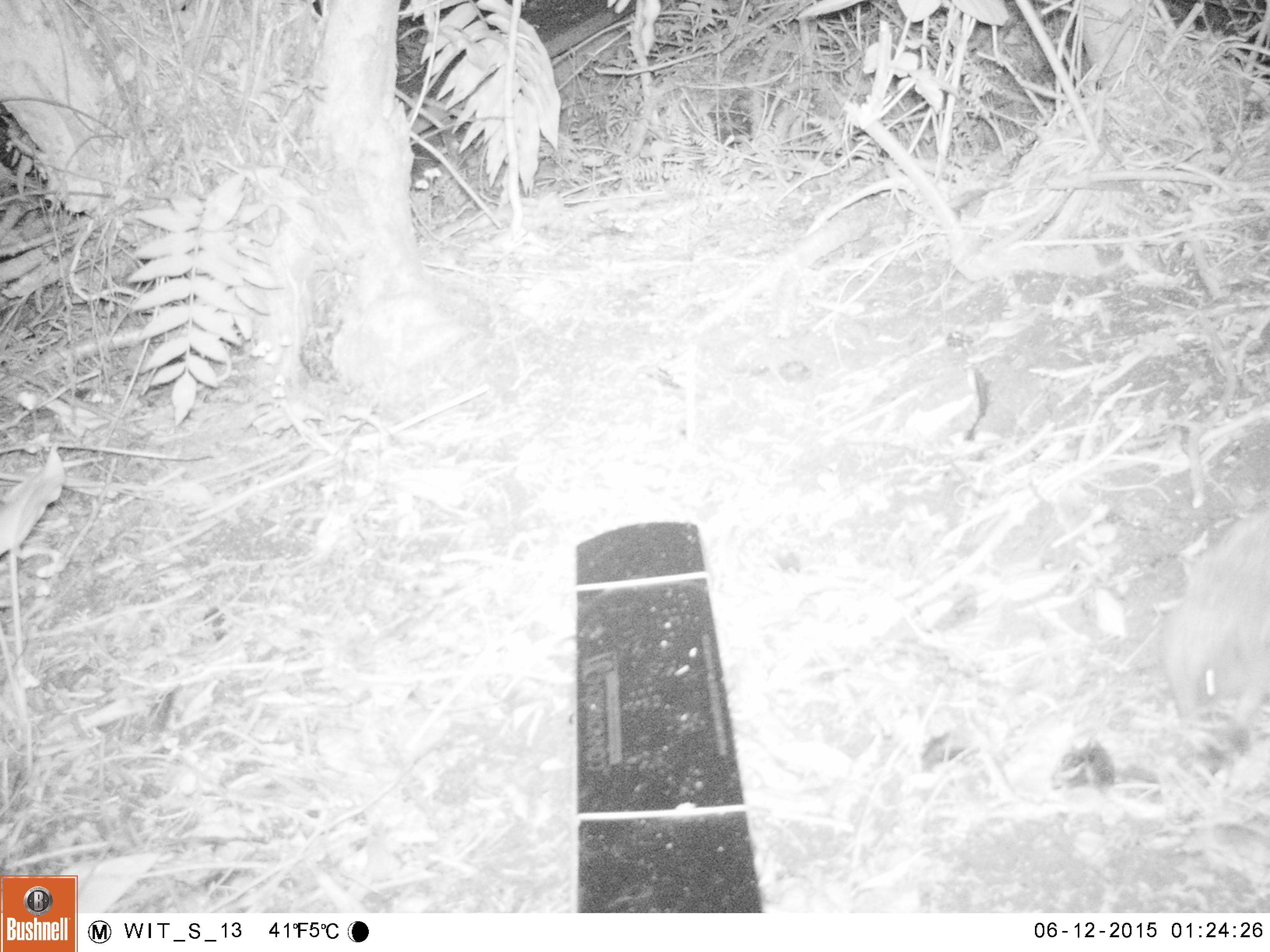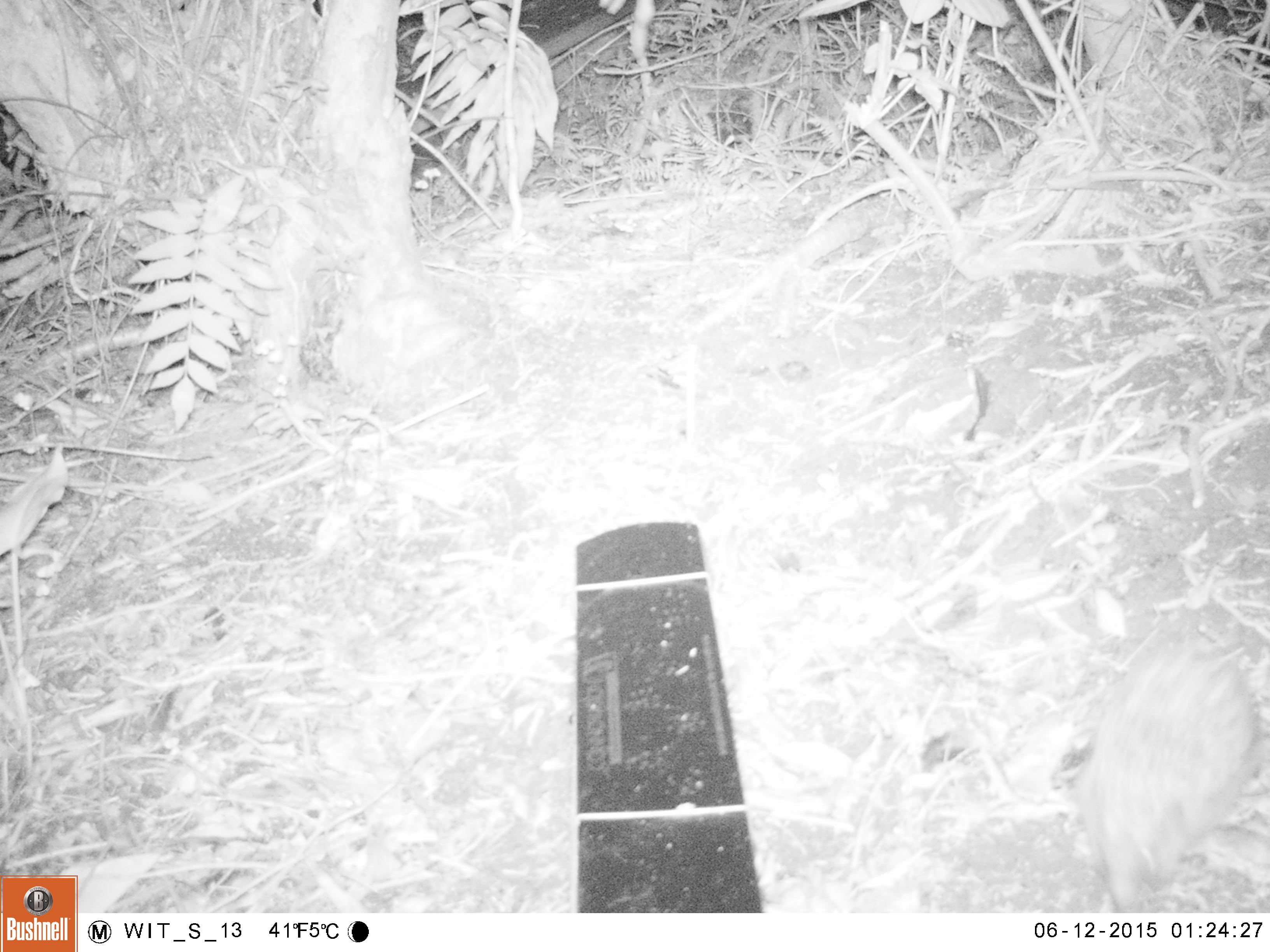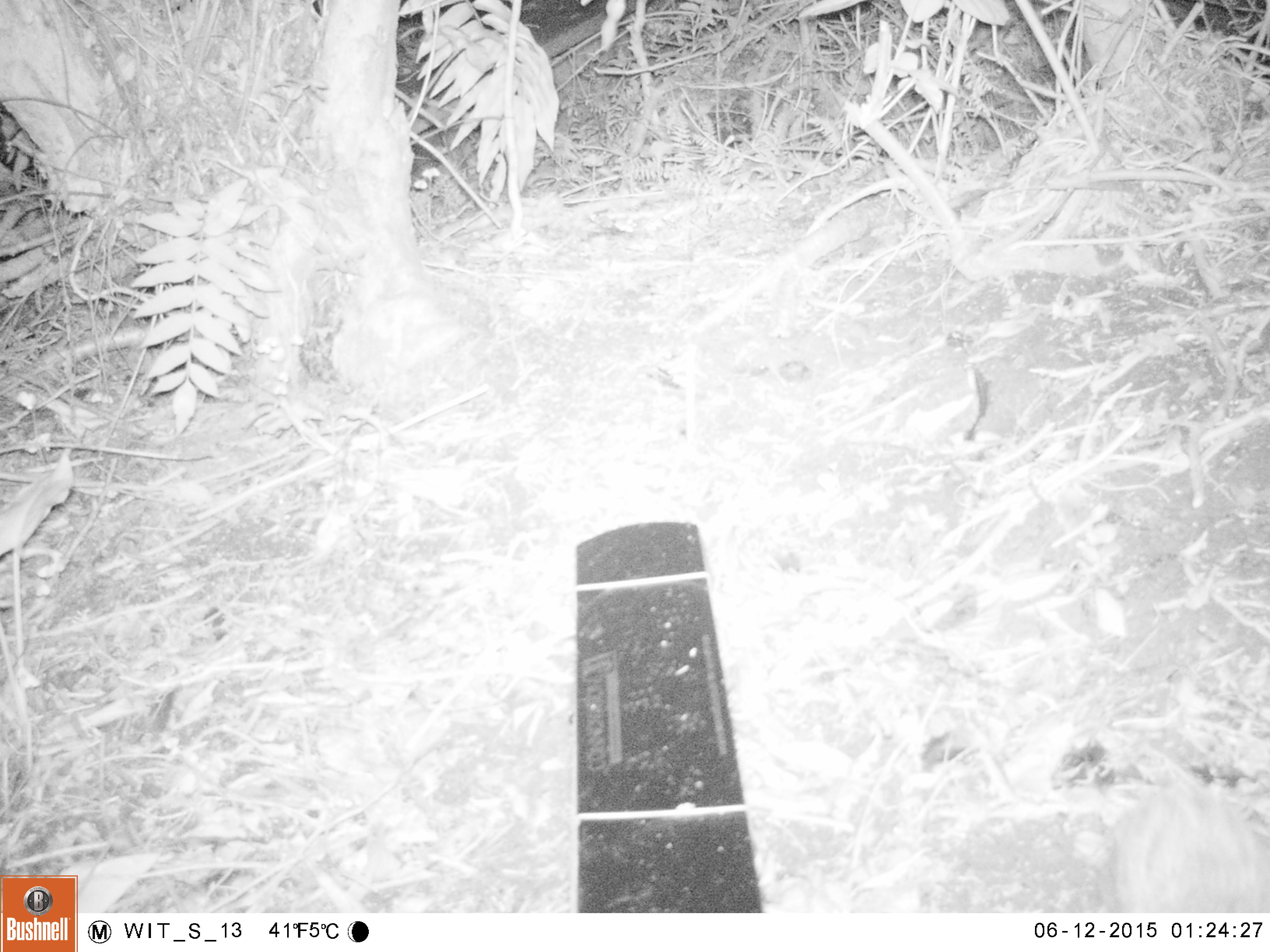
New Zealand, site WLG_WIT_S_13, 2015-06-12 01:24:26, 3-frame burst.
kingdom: Animalia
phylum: Chordata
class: Mammalia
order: Eulipotyphla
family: Erinaceidae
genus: Erinaceus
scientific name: Erinaceus europaeus europaeus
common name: european hedgehog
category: hedgehog